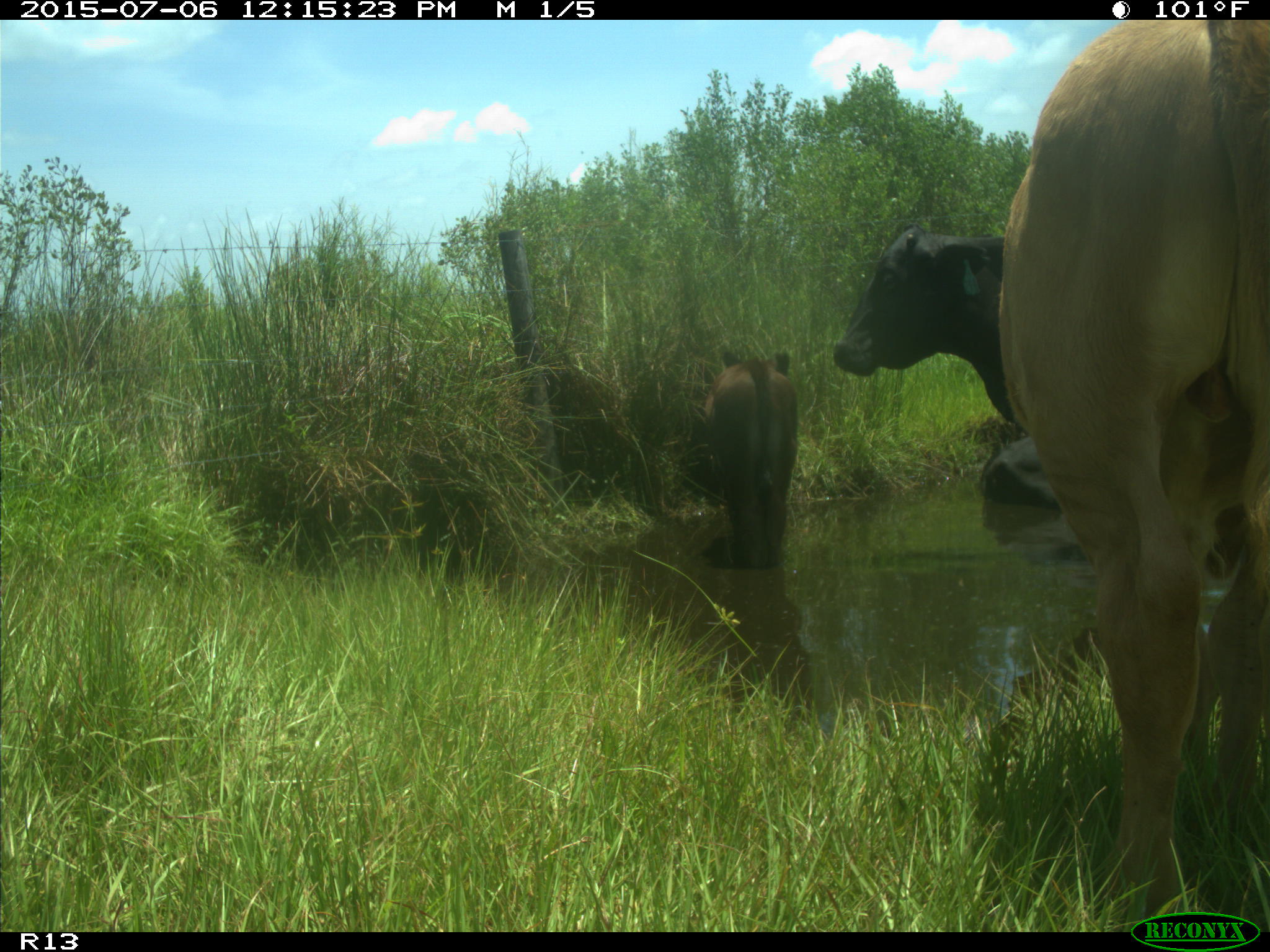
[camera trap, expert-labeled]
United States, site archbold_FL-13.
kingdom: Animalia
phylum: Chordata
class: Mammalia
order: Artiodactyla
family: Bovidae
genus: Bos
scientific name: Bos taurus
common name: domestic cow